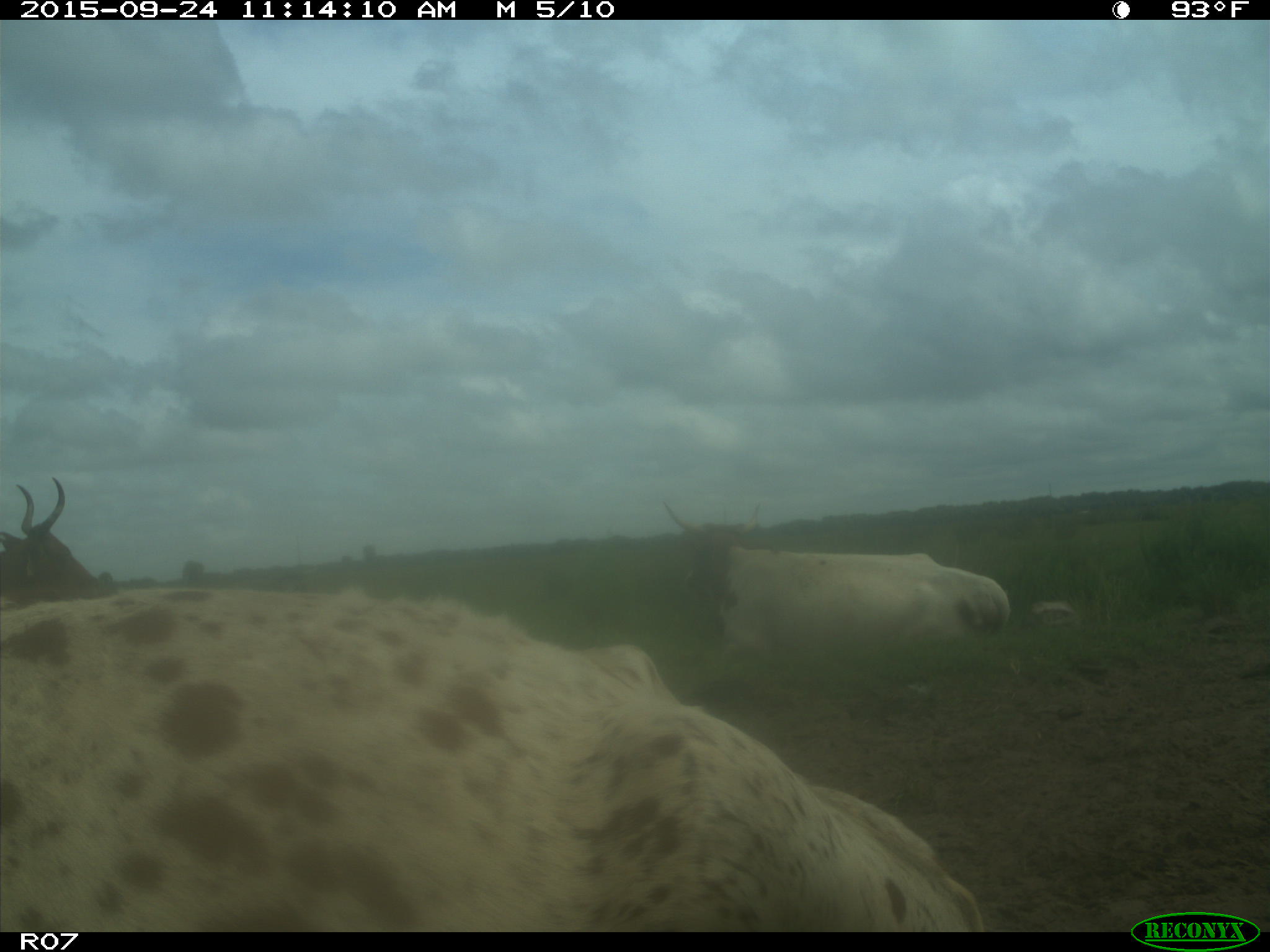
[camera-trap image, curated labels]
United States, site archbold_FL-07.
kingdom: Animalia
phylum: Chordata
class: Mammalia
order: Artiodactyla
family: Bovidae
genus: Bos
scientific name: Bos taurus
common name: domestic cow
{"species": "Bos taurus (domestic cow)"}